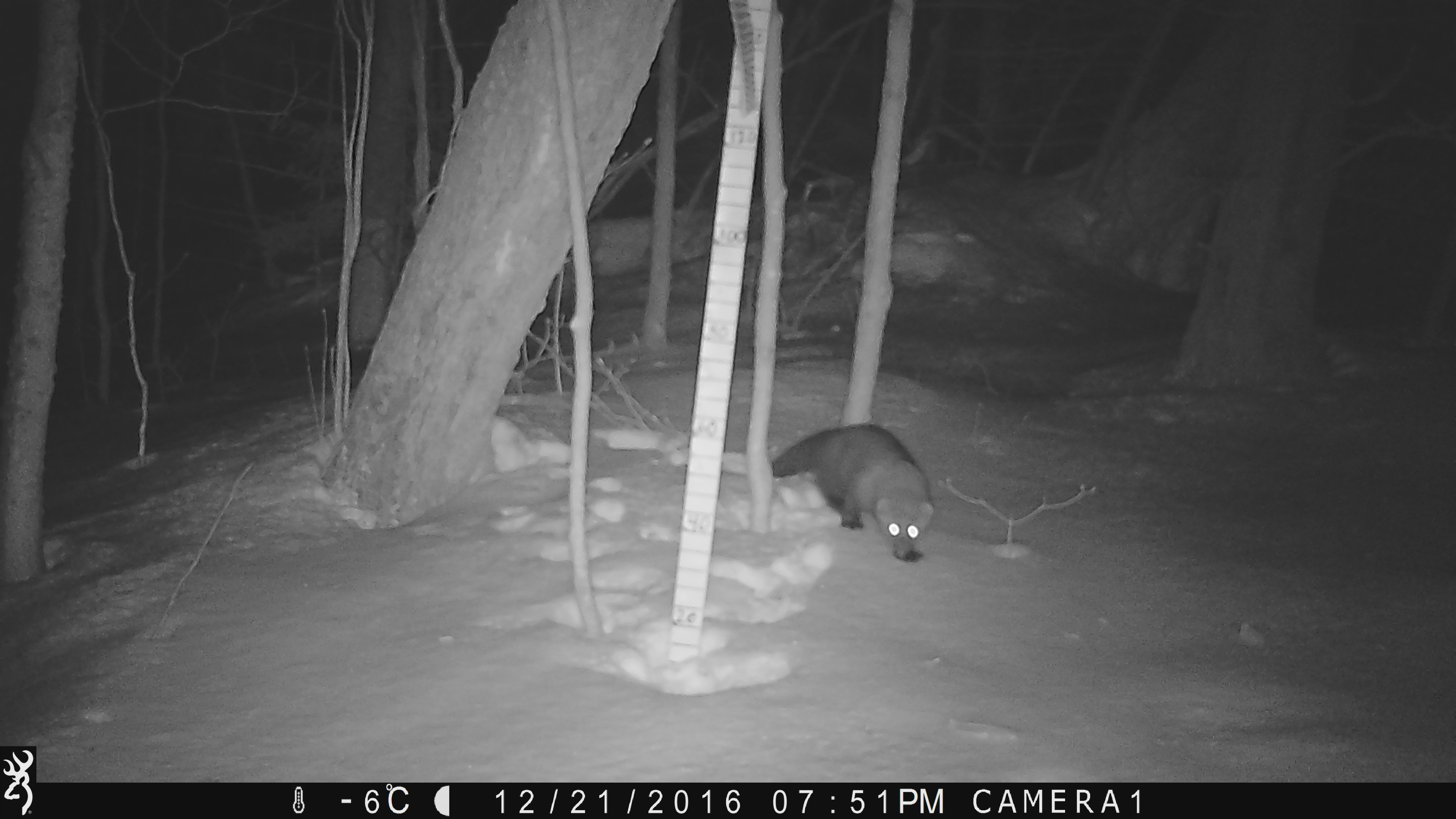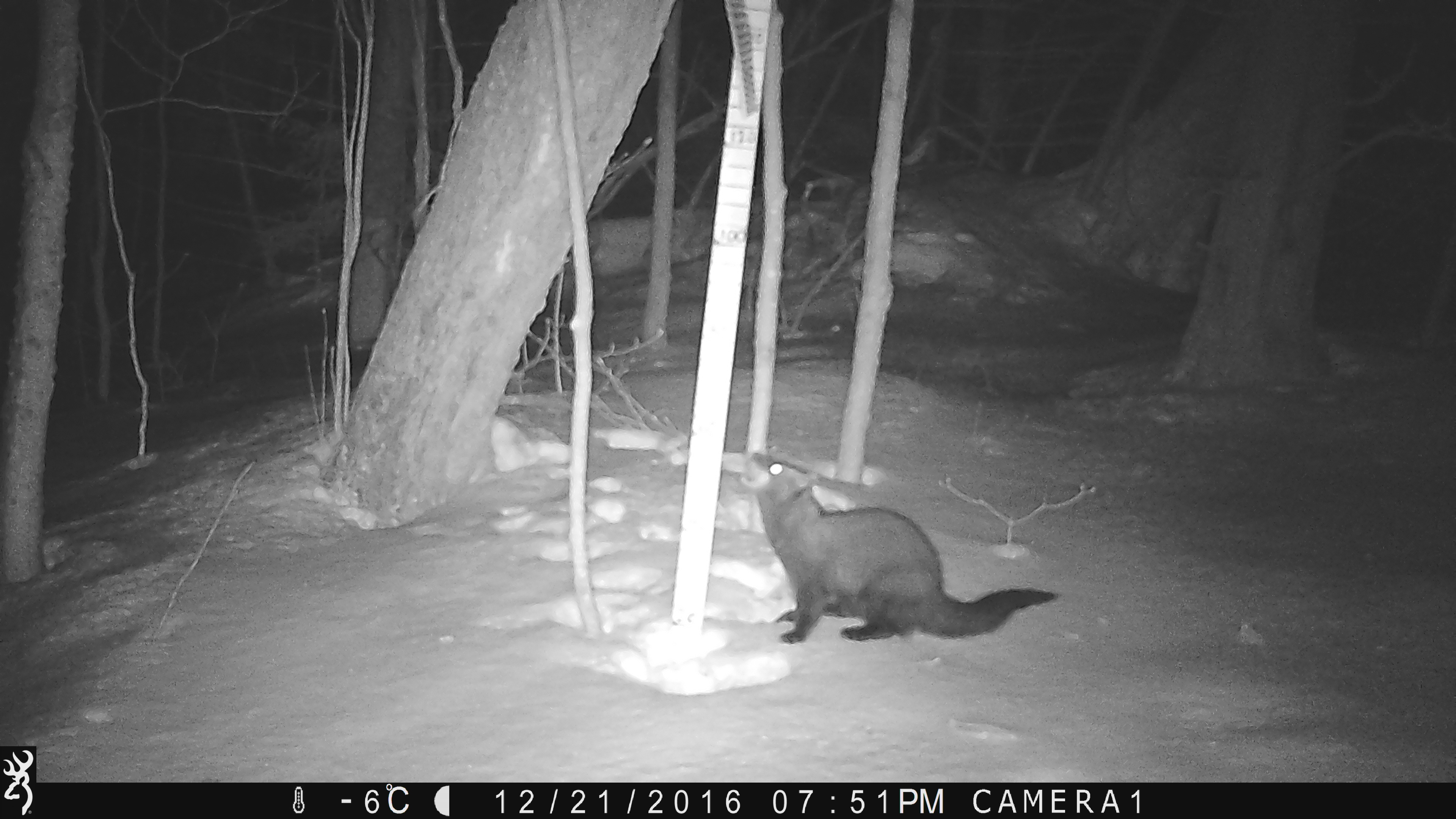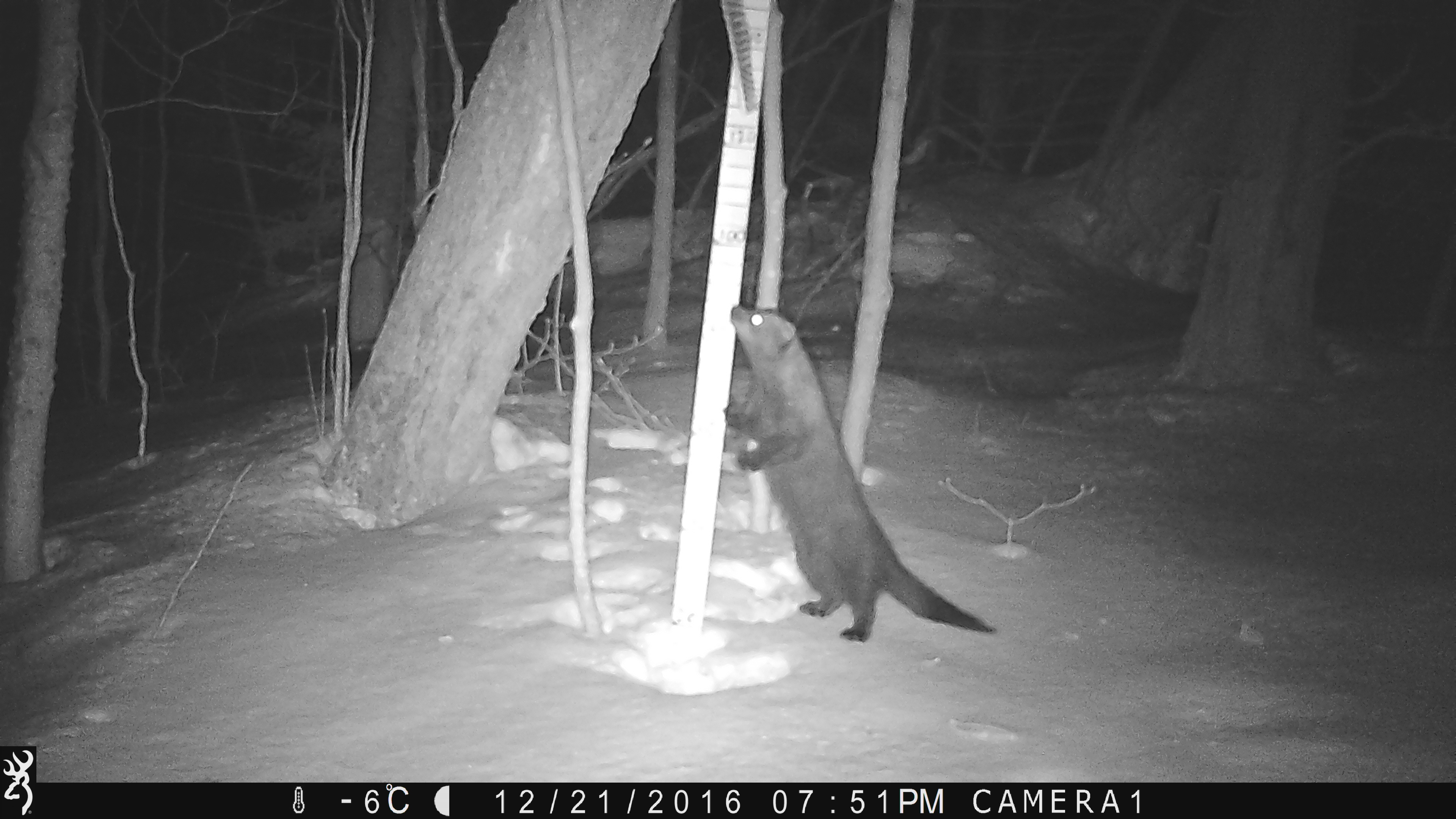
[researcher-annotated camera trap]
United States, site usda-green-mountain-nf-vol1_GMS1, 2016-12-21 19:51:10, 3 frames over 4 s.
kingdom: Animalia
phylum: Chordata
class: Mammalia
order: Carnivora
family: Mustelidae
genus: Pekania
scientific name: Pekania pennanti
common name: fisher